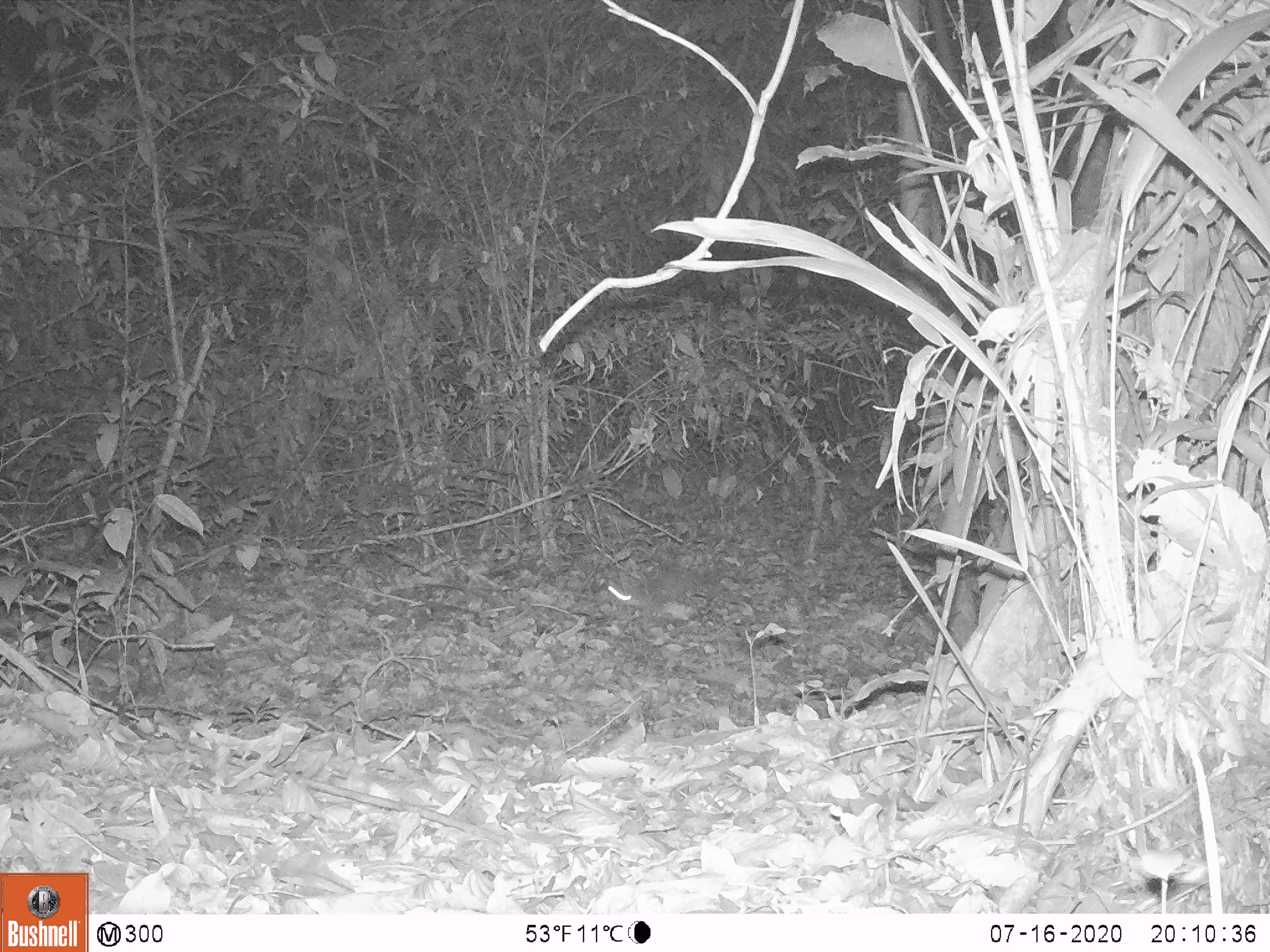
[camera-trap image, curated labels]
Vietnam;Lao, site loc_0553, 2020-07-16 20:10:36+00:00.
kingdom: Animalia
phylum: Chordata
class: Mammalia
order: Rodentia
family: Muridae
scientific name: Muridae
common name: old-world mice and rats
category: unidentified murid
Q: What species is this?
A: Unidentified murid (old-world mice and rats) (Muridae).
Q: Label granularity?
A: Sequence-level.